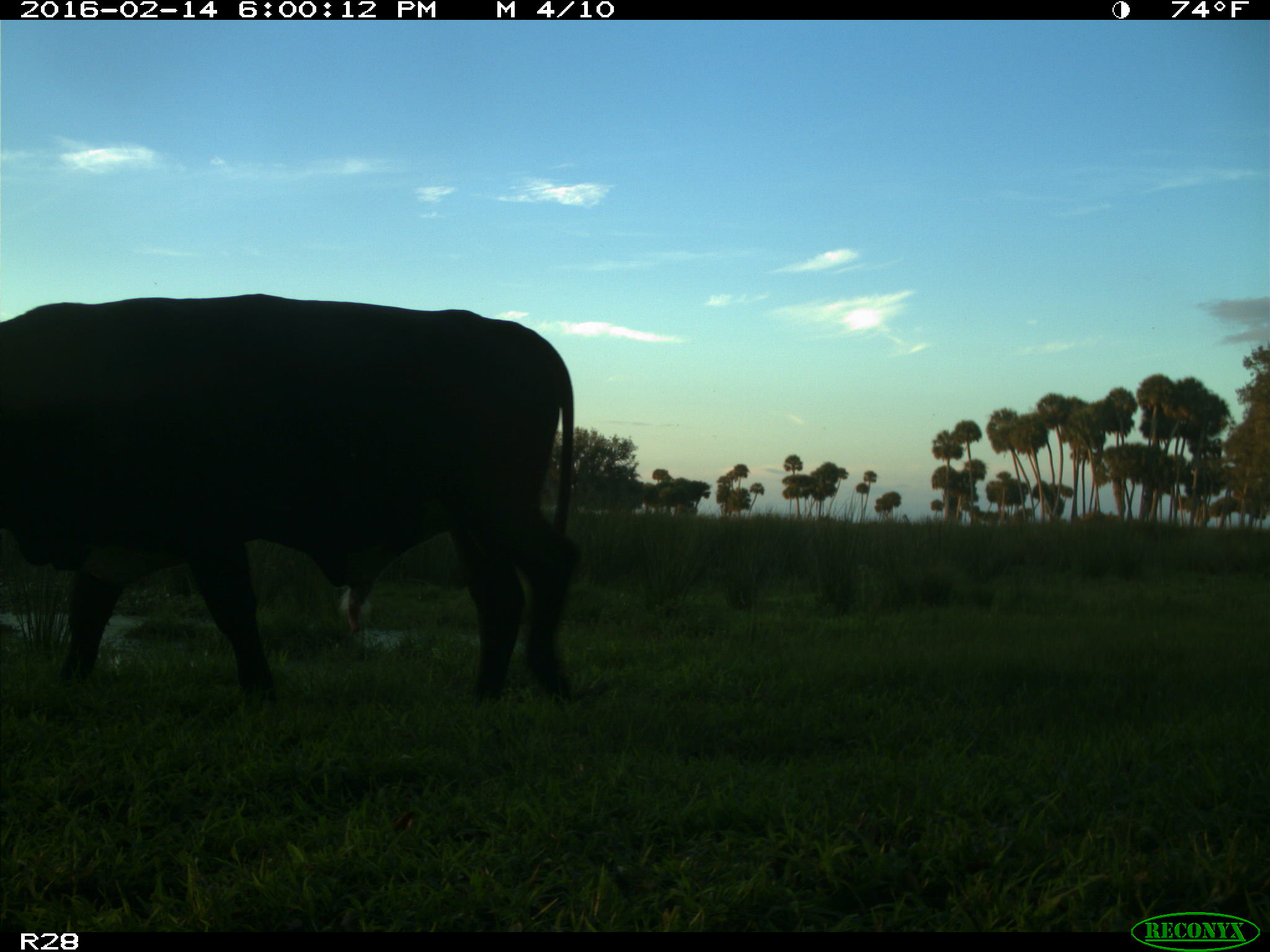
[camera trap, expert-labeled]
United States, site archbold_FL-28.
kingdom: Animalia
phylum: Chordata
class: Mammalia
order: Artiodactyla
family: Bovidae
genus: Bos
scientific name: Bos taurus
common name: domestic cow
Bos taurus (domestic cow).